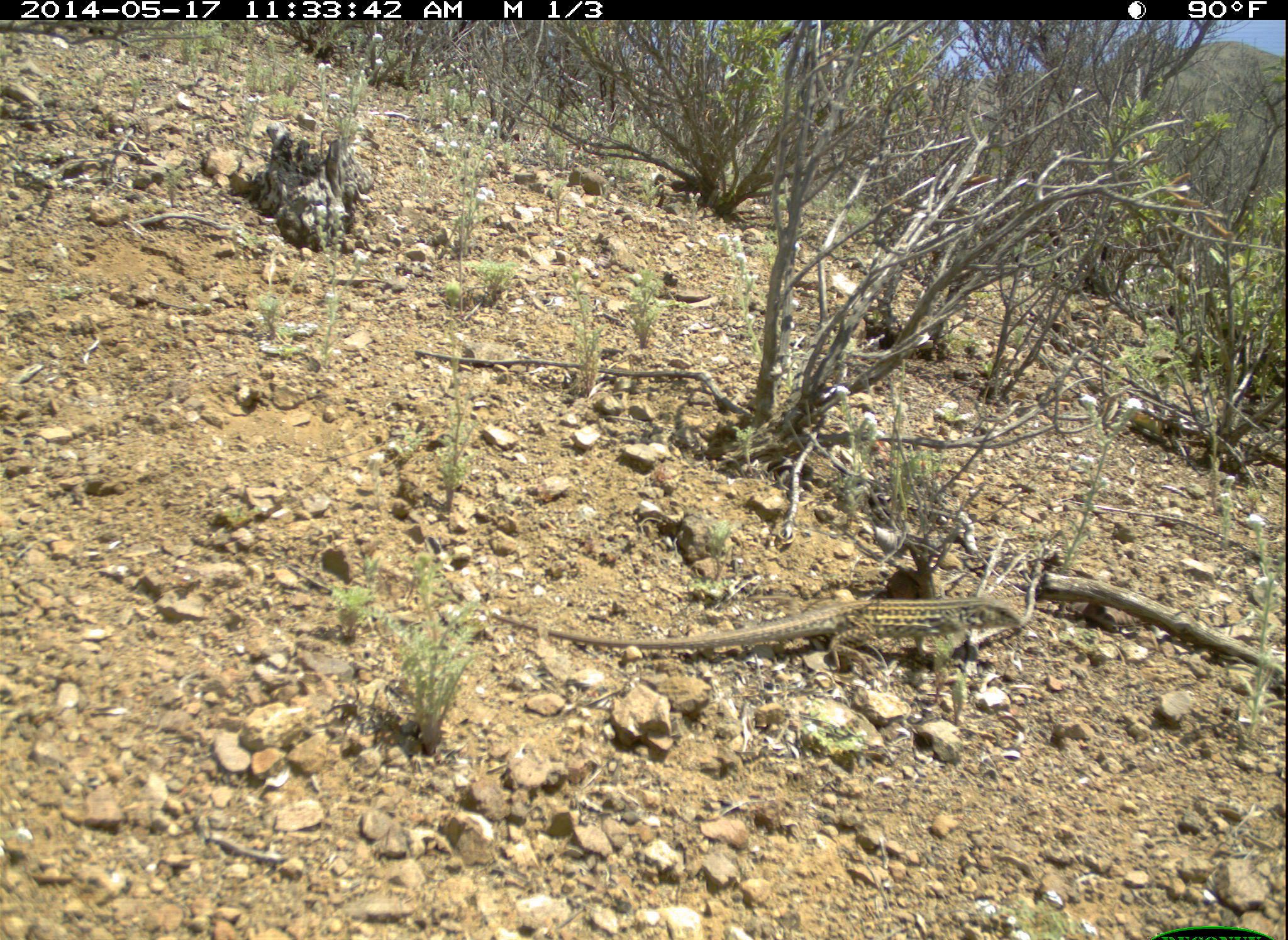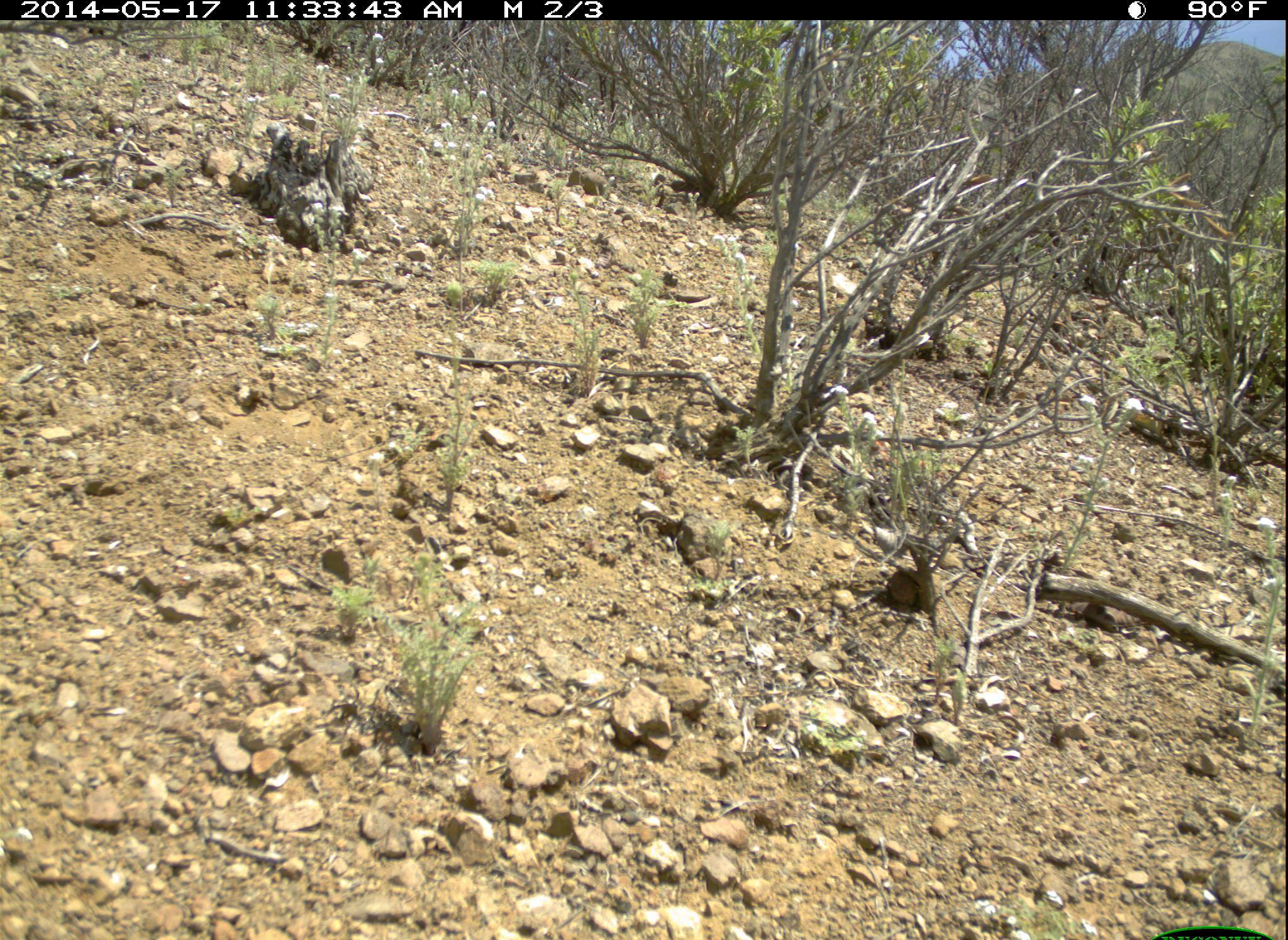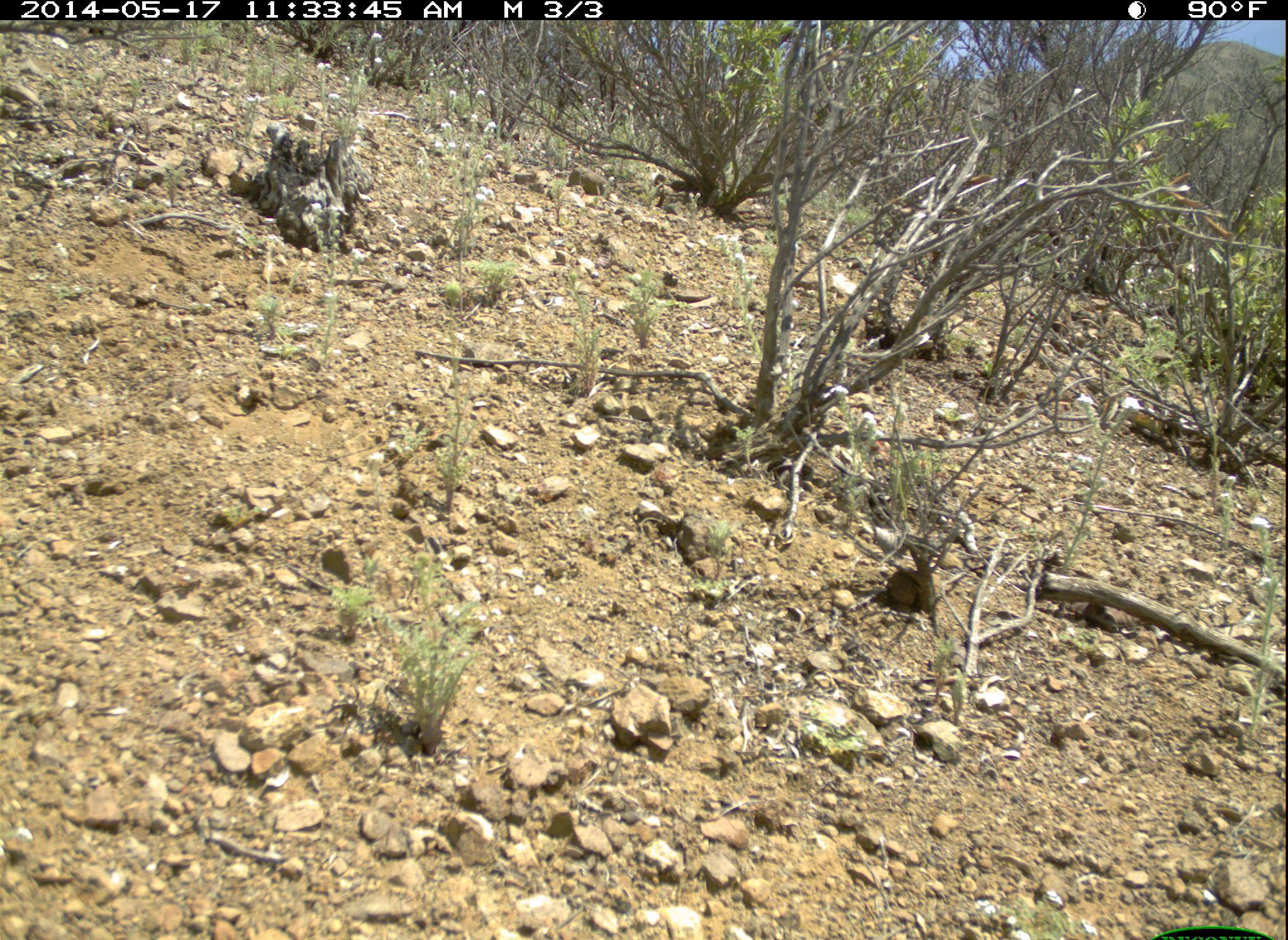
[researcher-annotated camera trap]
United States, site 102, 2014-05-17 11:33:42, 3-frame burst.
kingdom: Animalia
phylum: Chordata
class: Reptilia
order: Squamata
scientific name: Squamata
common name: lizard